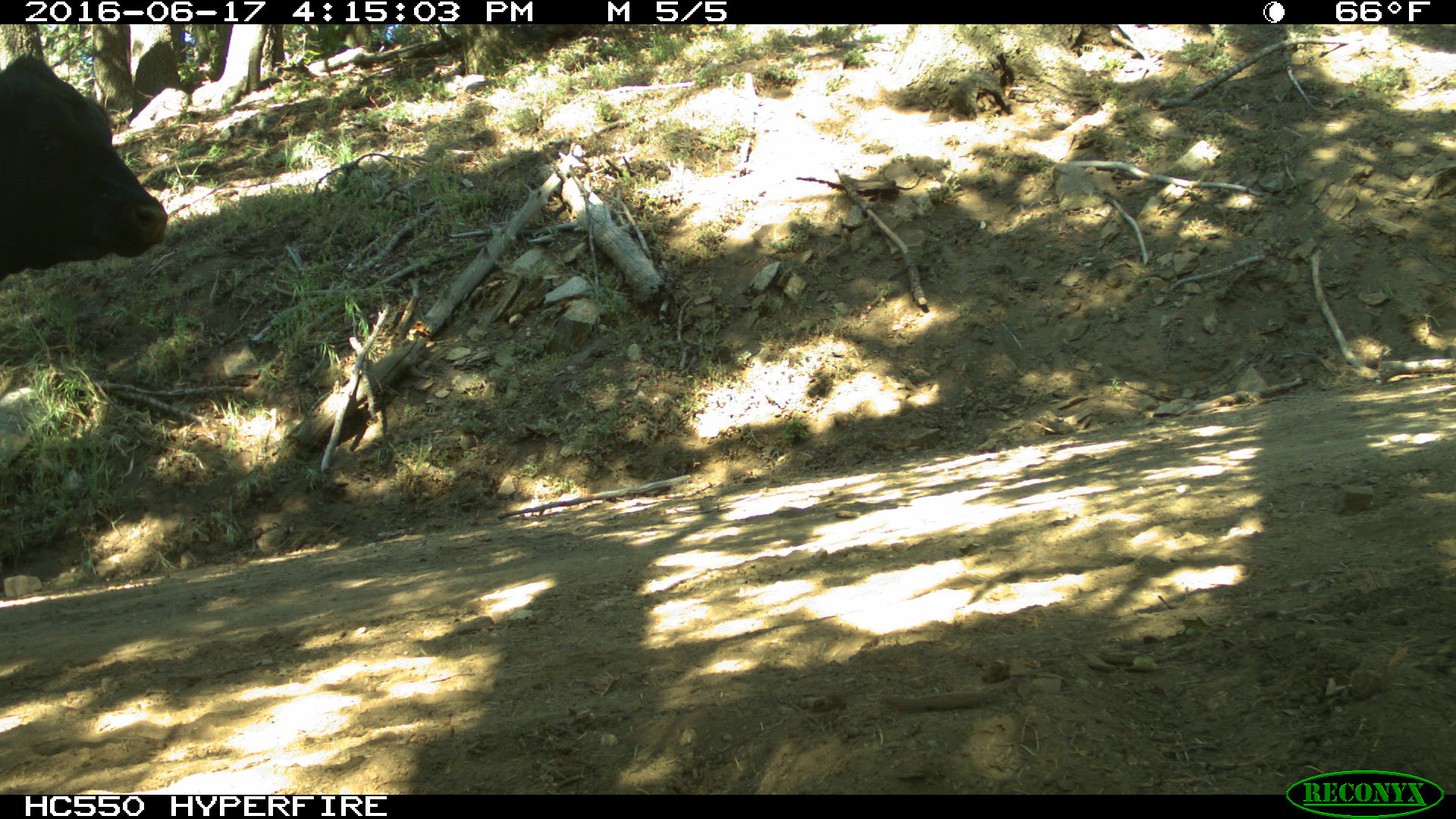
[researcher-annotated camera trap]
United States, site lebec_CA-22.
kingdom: Animalia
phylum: Chordata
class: Mammalia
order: Artiodactyla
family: Bovidae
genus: Bos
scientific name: Bos taurus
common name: domestic cow